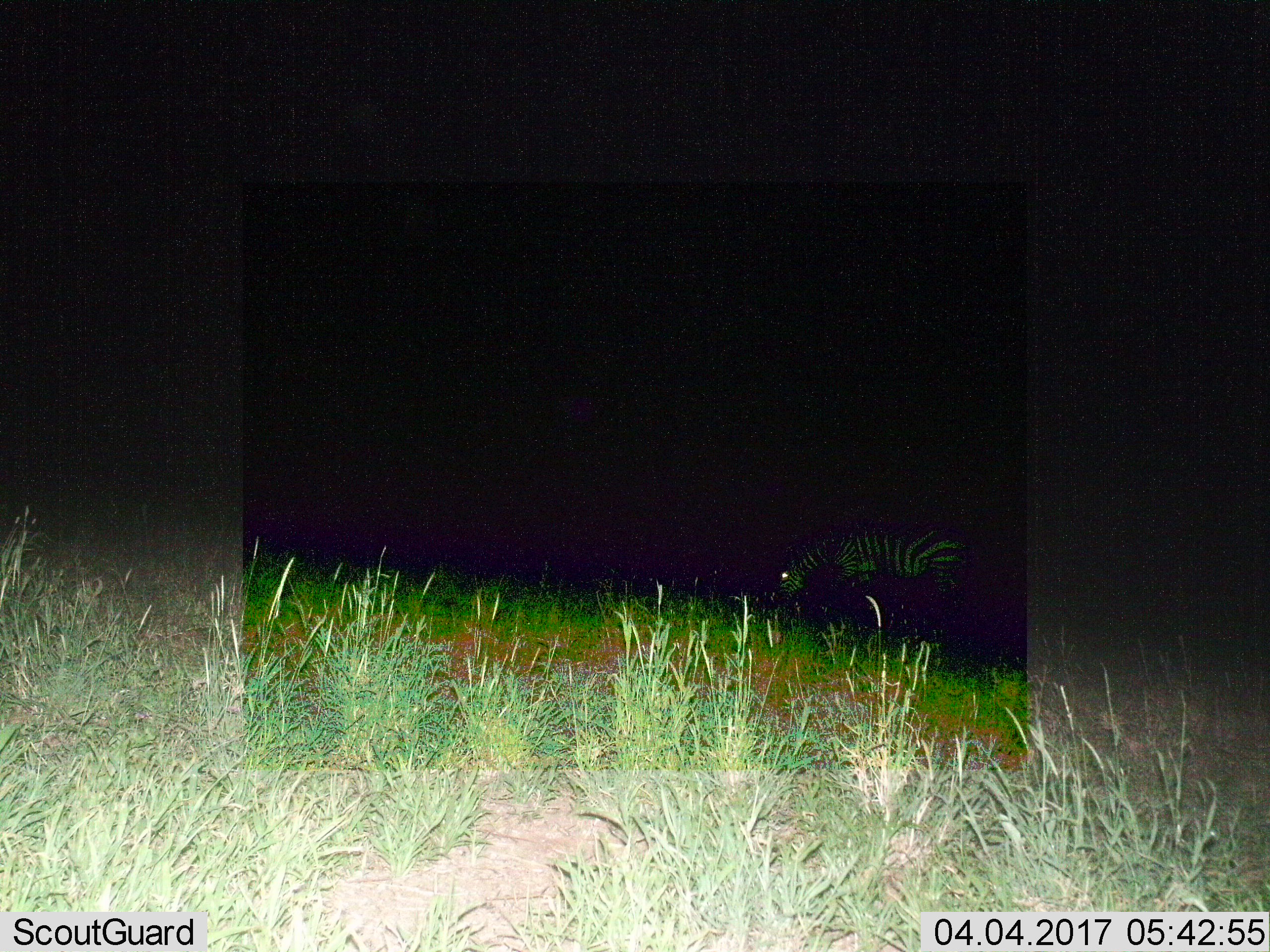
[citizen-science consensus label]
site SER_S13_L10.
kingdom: Animalia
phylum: Chordata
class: Mammalia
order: Perissodactyla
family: Equidae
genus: Equus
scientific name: Equus quagga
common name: plains zebra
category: zebraplains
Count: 1.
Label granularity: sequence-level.